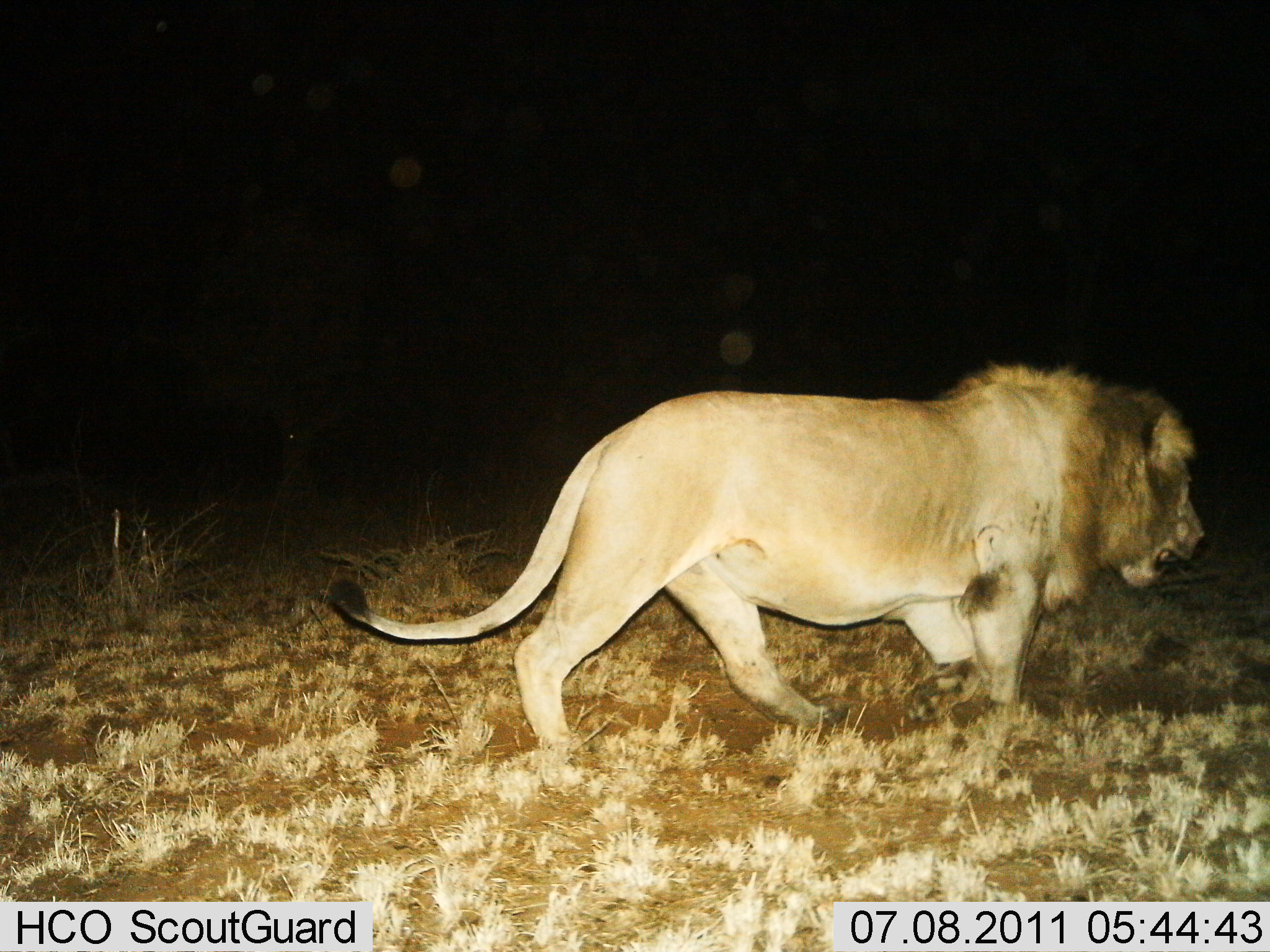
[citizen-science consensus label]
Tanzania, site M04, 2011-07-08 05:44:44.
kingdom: Animalia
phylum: Chordata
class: Mammalia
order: Carnivora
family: Felidae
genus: Panthera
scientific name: Panthera leo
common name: lion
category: lionmale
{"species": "lionmale (lion) (Panthera leo)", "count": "1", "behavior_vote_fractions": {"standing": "9%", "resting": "0%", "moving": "91%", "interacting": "0%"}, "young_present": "0%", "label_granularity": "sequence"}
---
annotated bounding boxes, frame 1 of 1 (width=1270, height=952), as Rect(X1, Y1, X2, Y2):
animal: Rect(324, 359, 1212, 764)